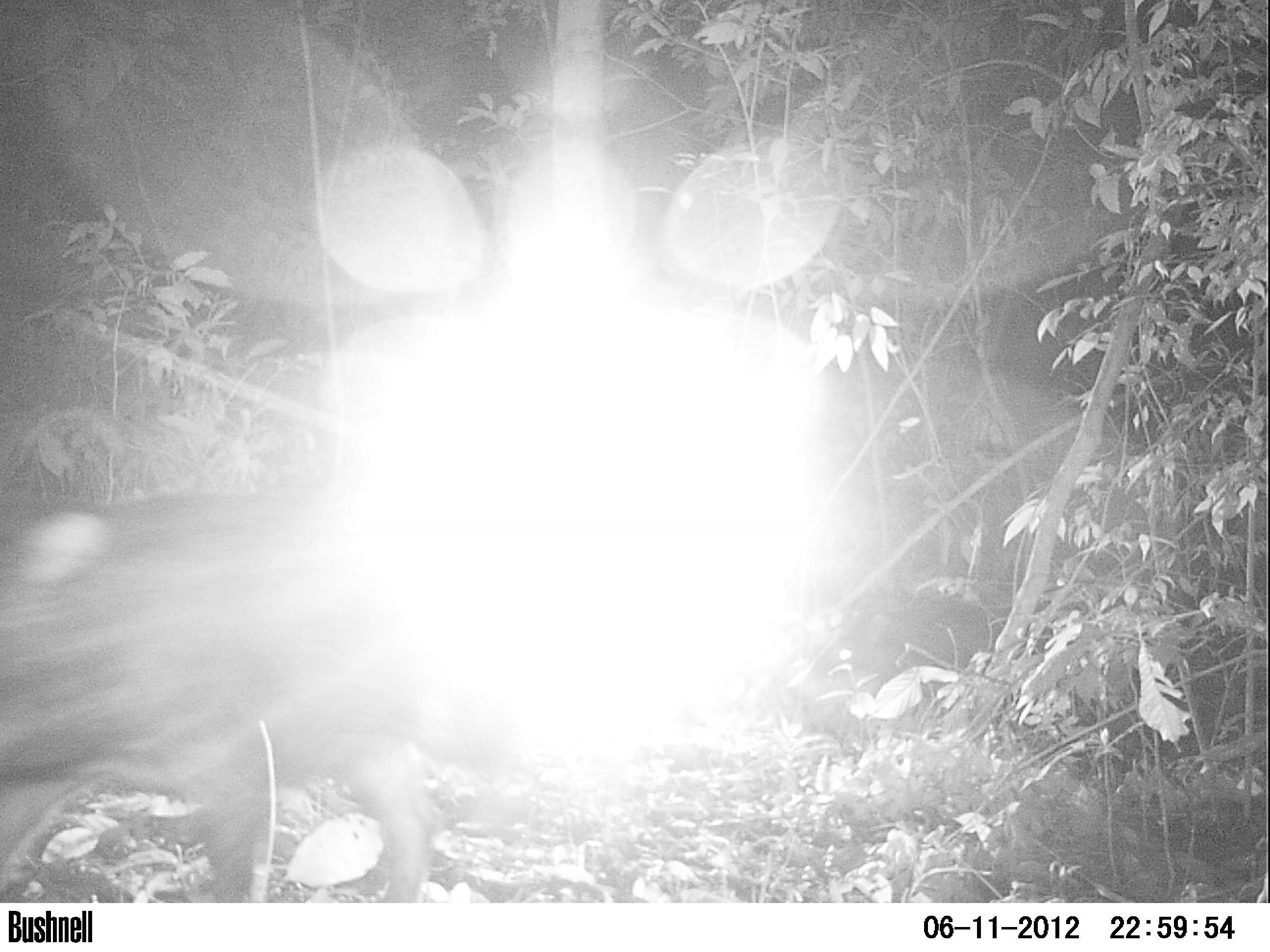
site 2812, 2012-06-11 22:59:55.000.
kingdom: Animalia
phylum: Chordata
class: Mammalia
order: Artiodactyla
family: Tayassuidae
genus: Tayassu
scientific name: Tayassu pecari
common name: white-lipped peccary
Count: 12.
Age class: adult.